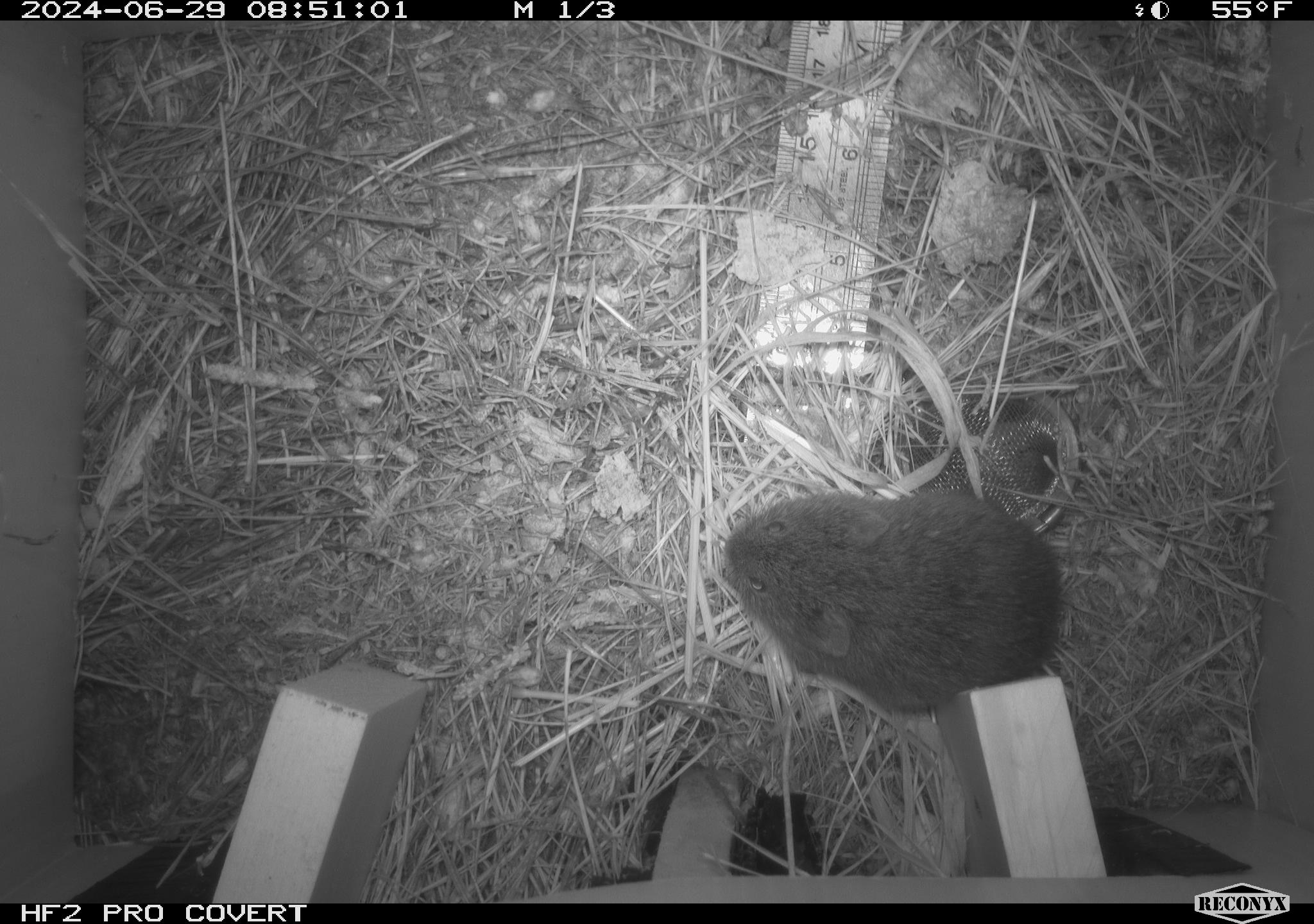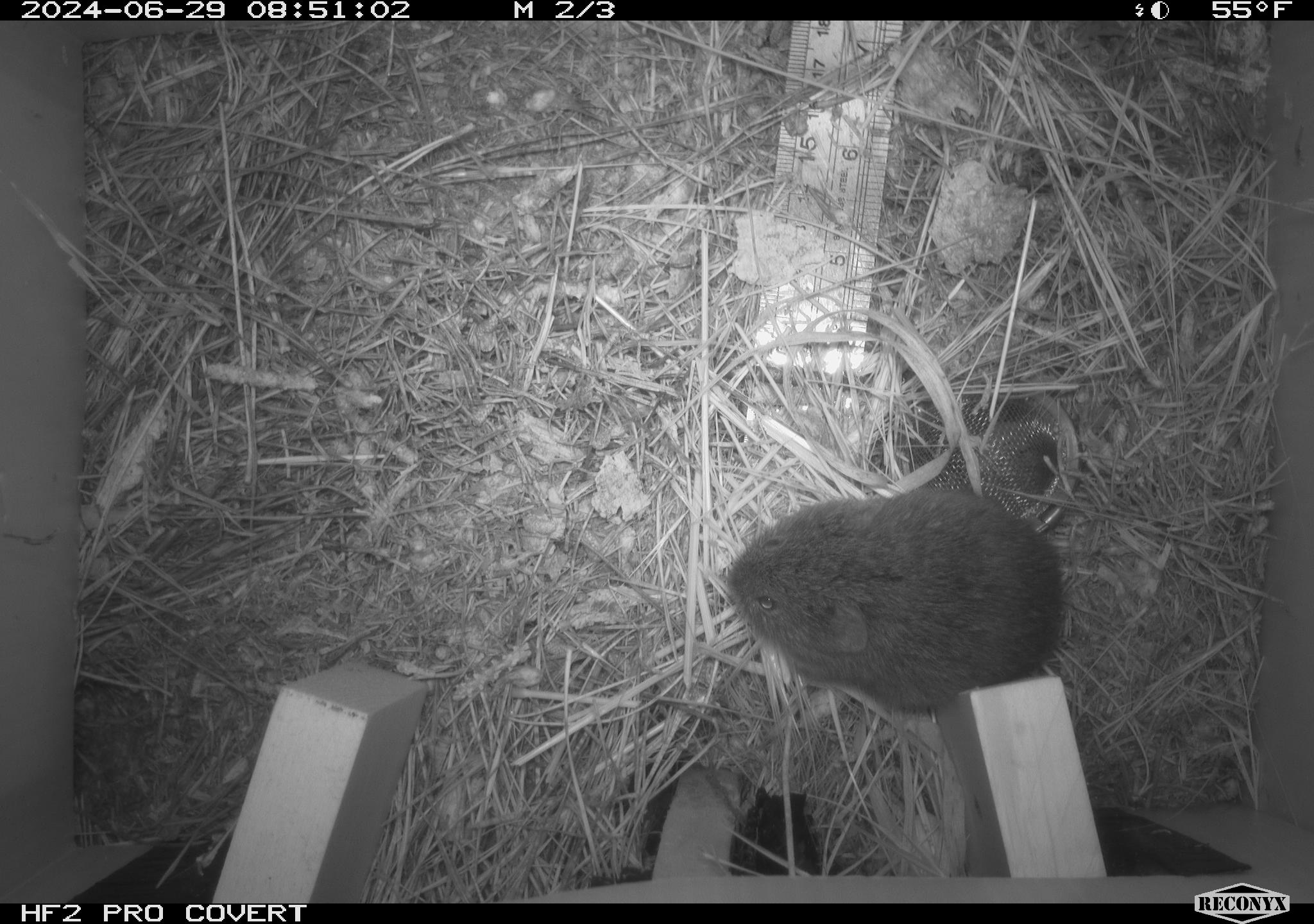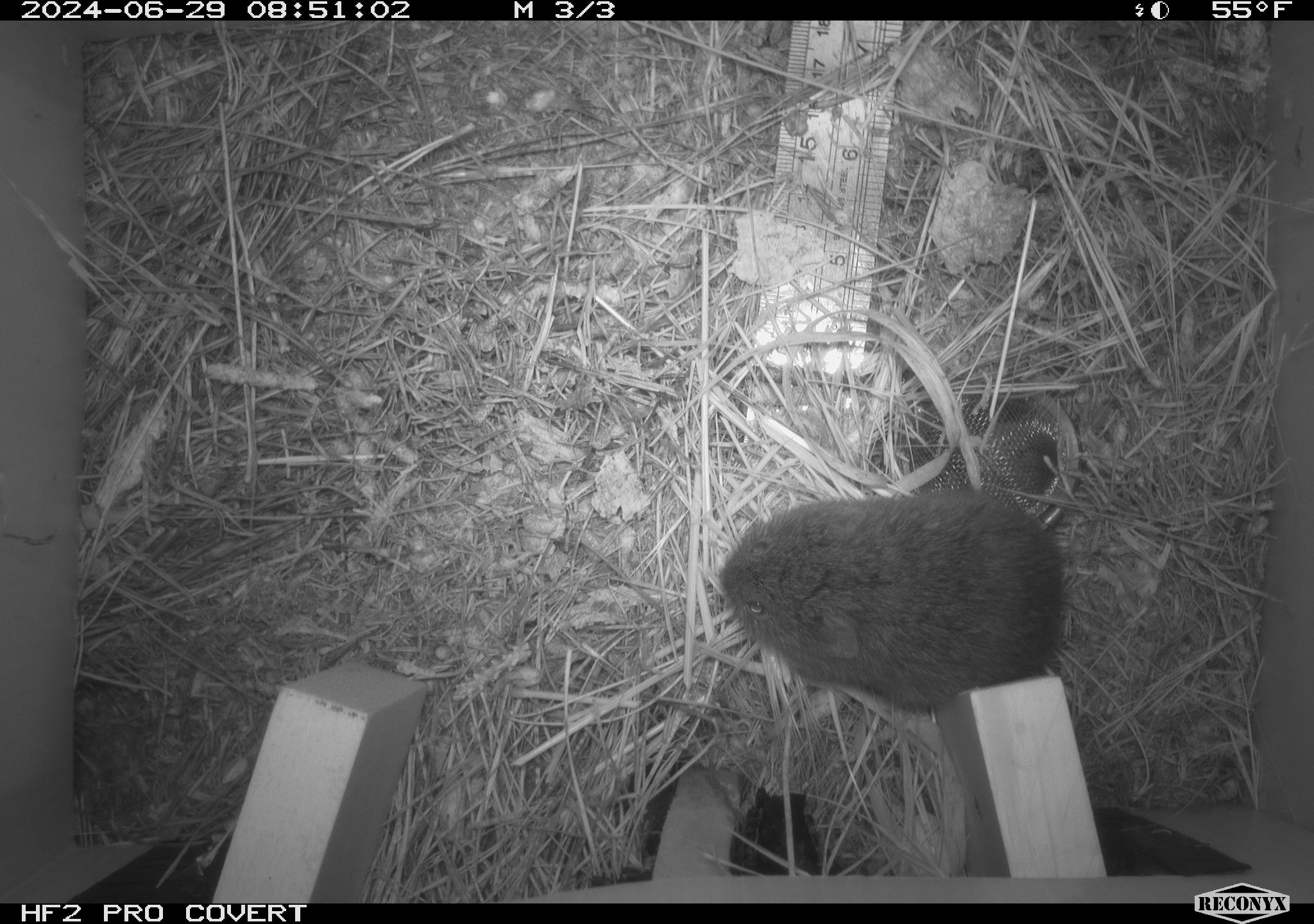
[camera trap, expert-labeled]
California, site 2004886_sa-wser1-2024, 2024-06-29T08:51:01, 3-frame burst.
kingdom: Animalia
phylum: Chordata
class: Mammalia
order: Rodentia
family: Cricetidae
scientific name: Arvicolinae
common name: voles, lemmings, and muskrats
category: arvicolinae subfamily